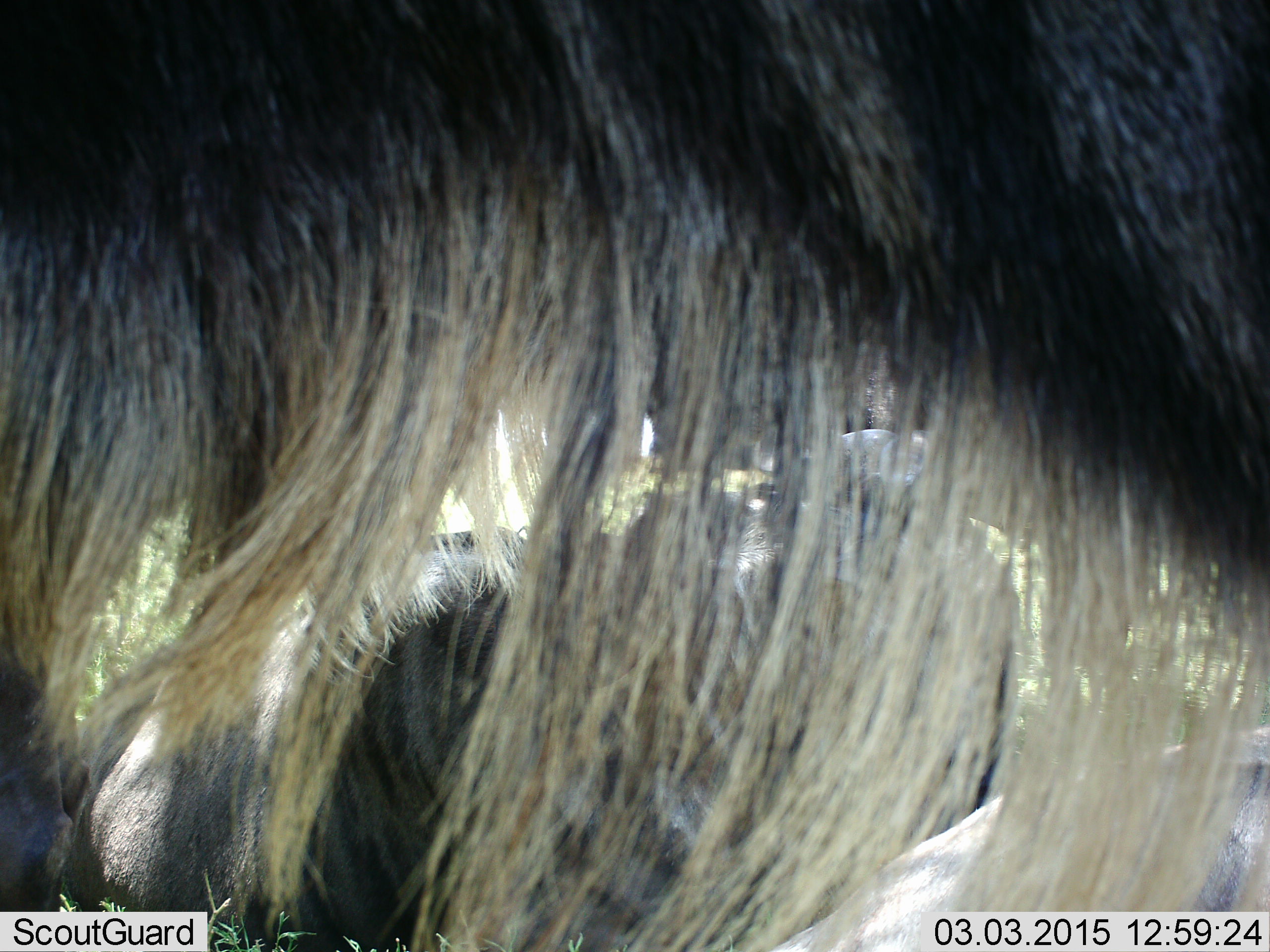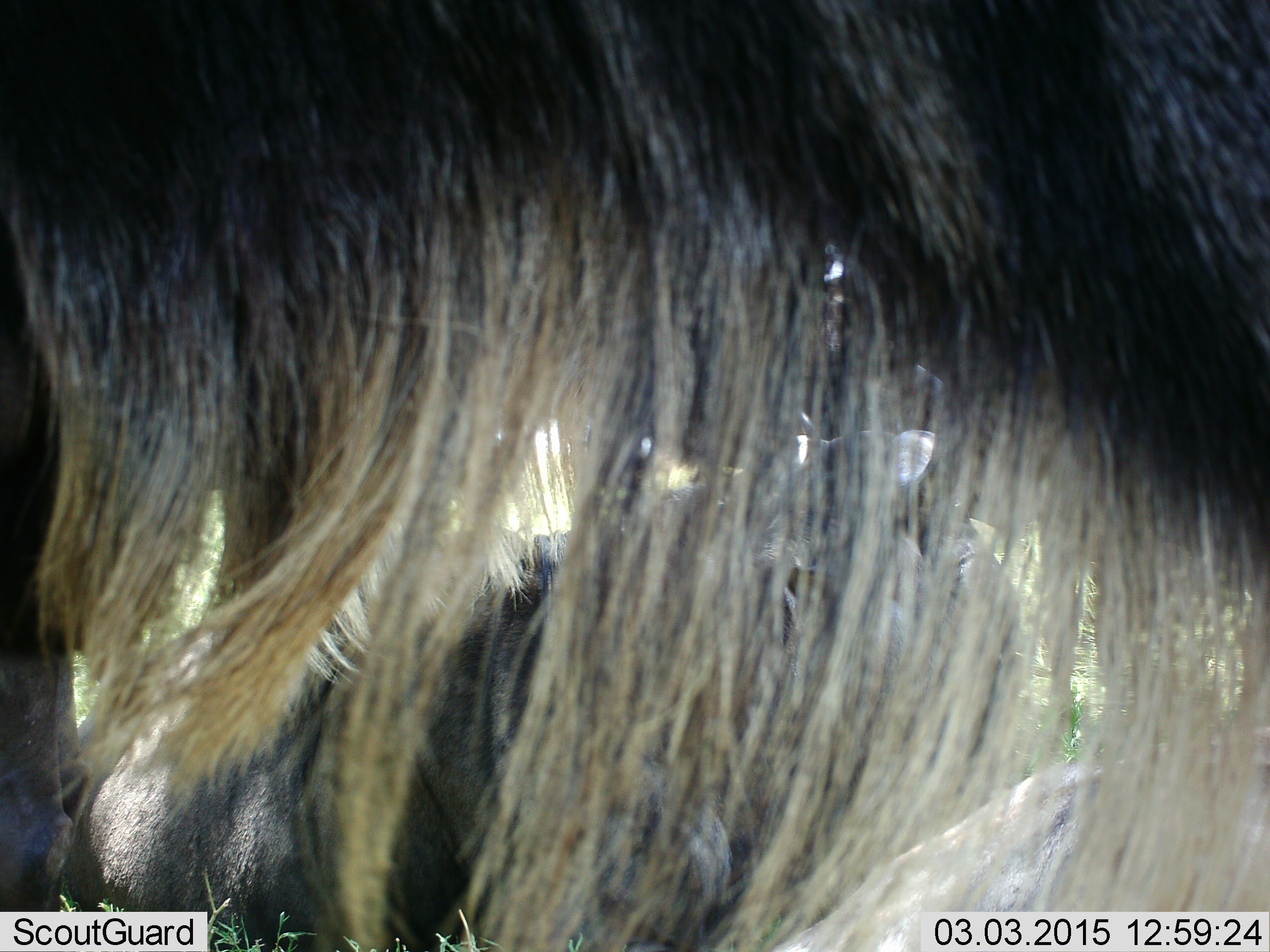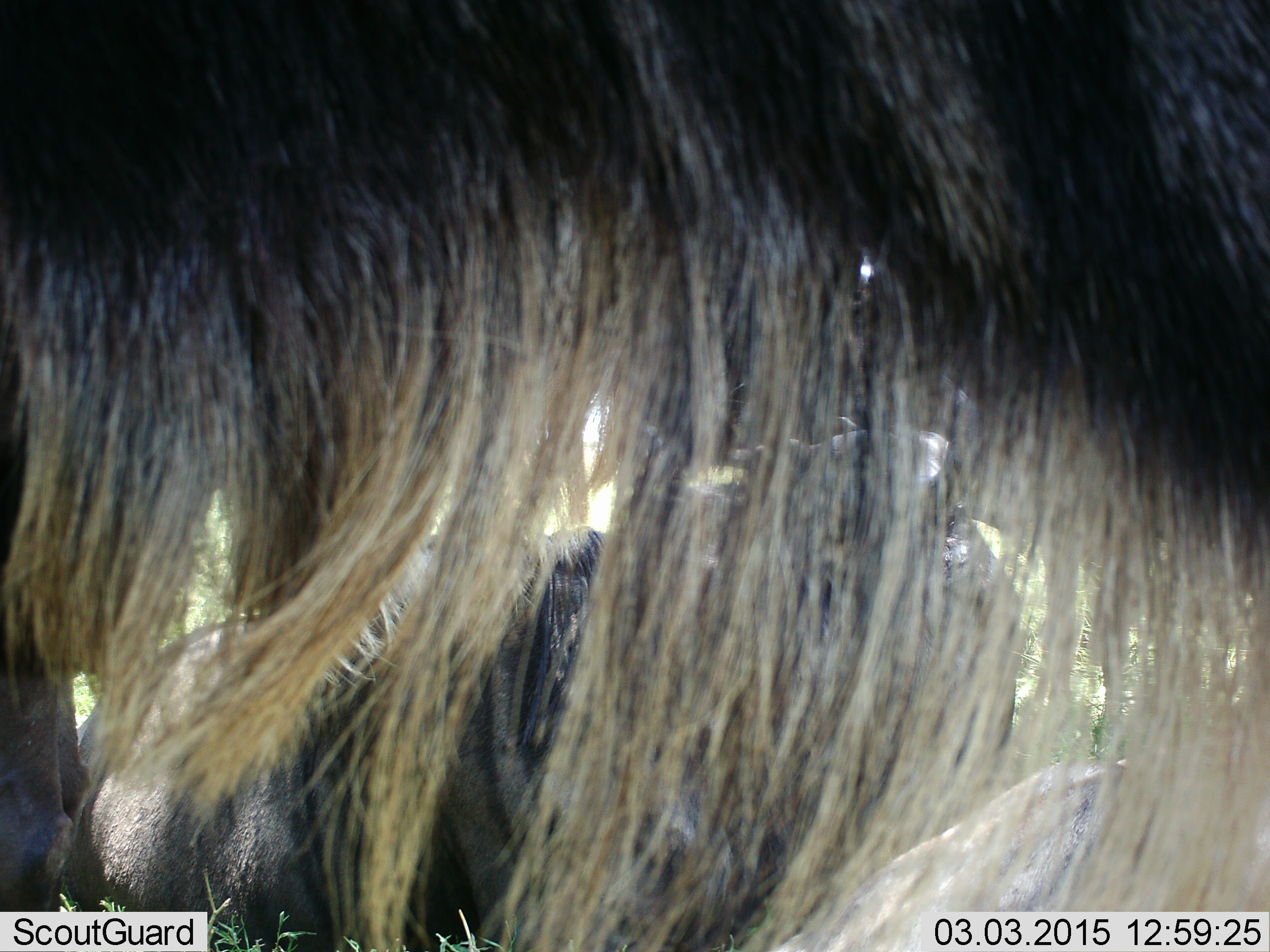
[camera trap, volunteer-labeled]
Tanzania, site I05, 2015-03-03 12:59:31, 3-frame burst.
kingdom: Animalia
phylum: Chordata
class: Mammalia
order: Artiodactyla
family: Bovidae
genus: Connochaetes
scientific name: Connochaetes taurinus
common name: blue wildebeest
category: wildebeest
Wildebeest (blue wildebeest) (Connochaetes taurinus), count 3. Behavior (volunteer vote fractions): standing 80%, resting 80%, moving 10%, interacting 0%. Young present (vote fraction): 0%. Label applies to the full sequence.